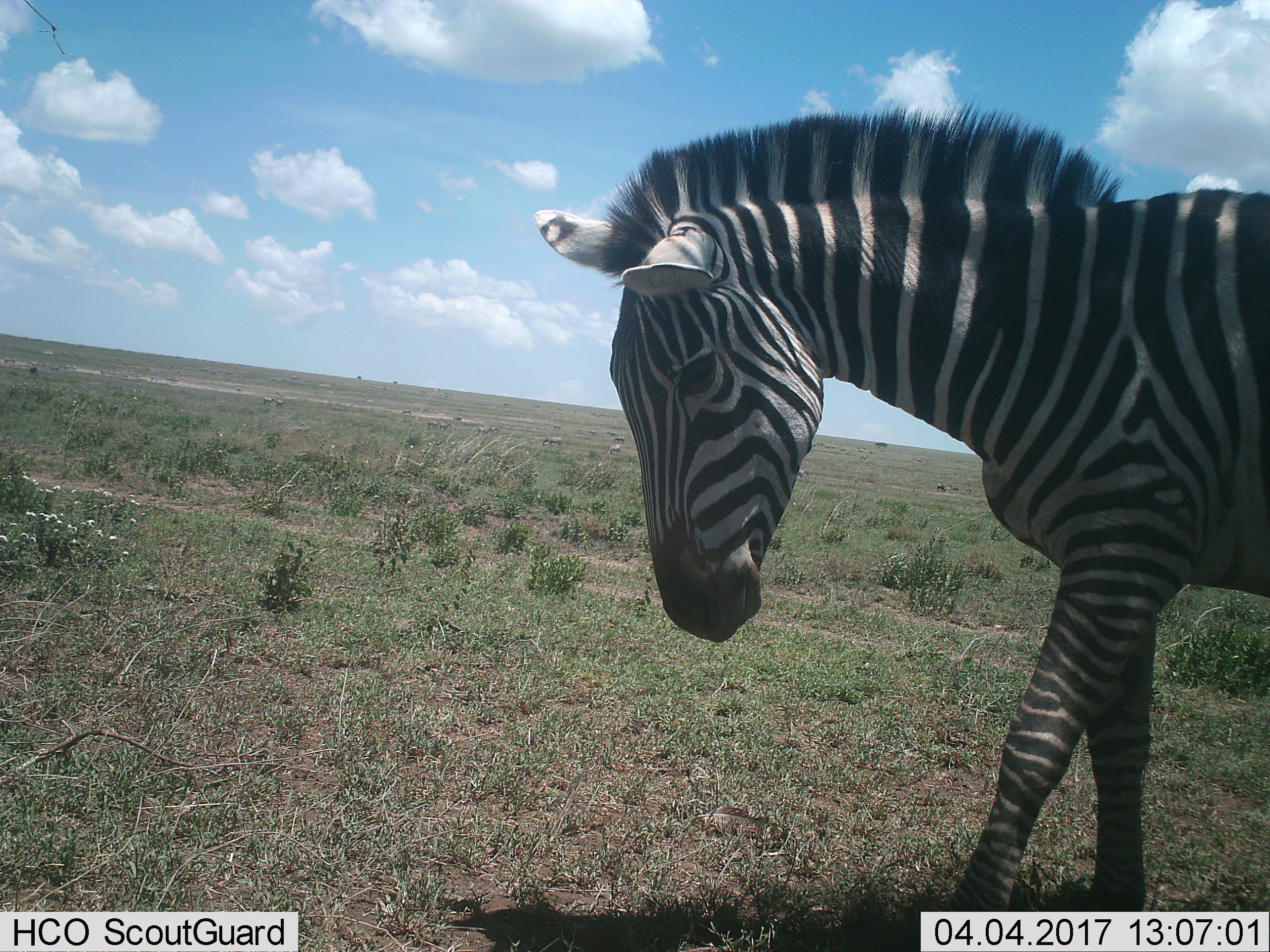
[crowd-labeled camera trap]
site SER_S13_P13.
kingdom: Animalia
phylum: Chordata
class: Mammalia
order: Perissodactyla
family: Equidae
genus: Equus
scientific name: Equus quagga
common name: plains zebra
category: zebraplains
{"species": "zebraplains (plains zebra) (Equus quagga)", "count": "1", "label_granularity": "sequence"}